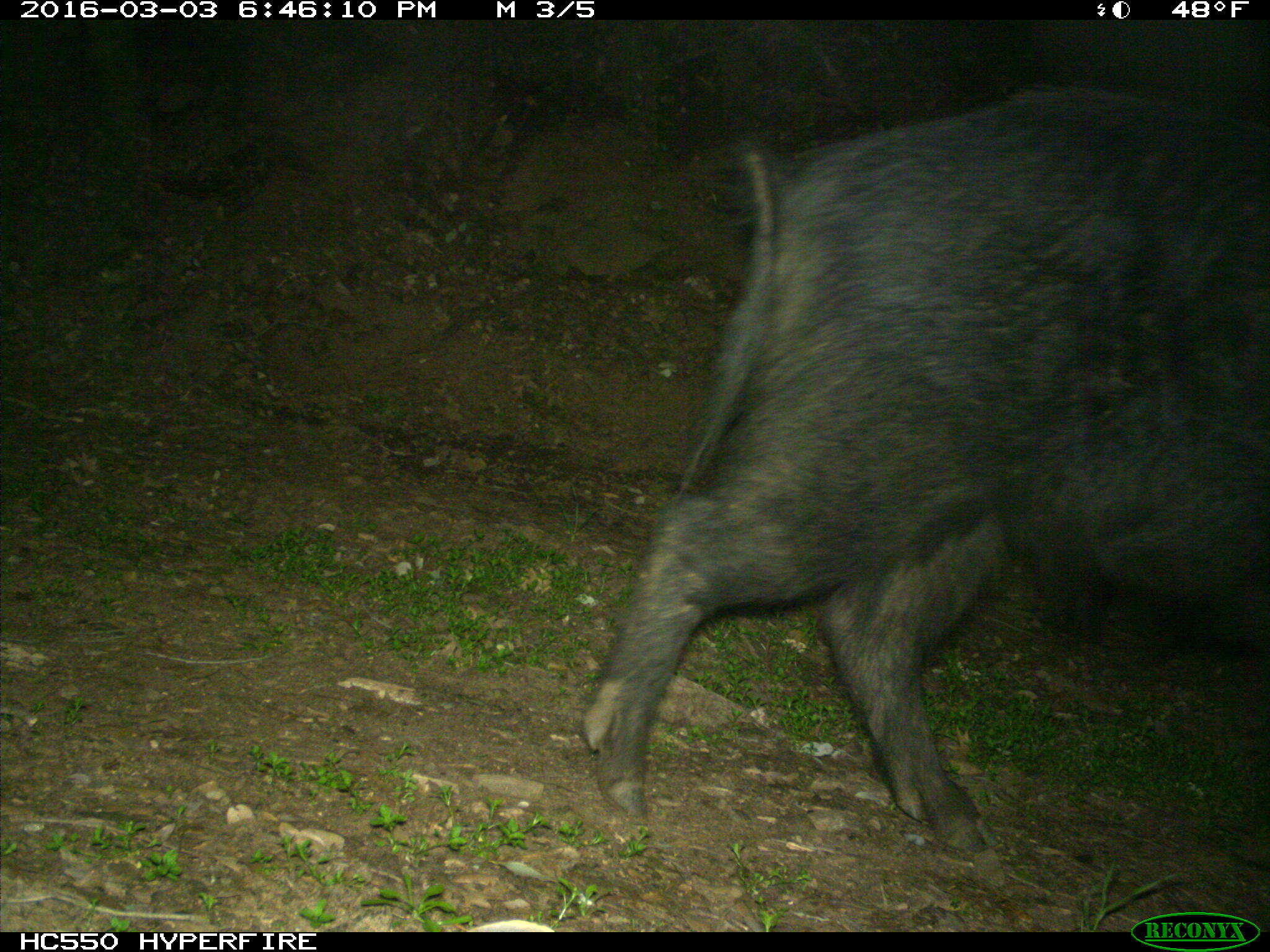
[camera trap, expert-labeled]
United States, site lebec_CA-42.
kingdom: Animalia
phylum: Chordata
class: Mammalia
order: Artiodactyla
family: Suidae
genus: Sus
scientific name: Sus scrofa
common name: wild boar